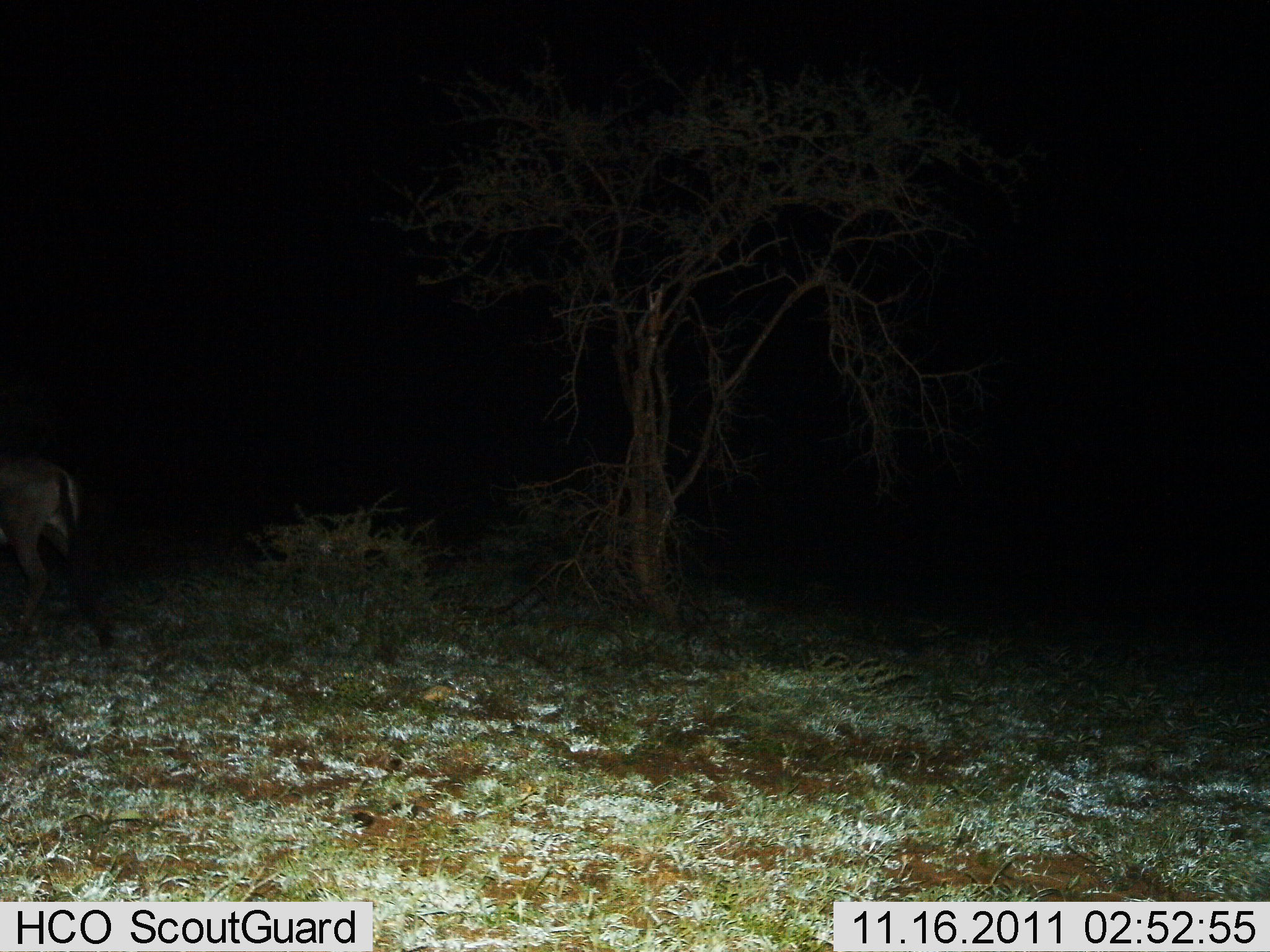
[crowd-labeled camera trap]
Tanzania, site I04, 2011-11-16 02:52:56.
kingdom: Animalia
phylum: Chordata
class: Mammalia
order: Artiodactyla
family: Bovidae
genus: Connochaetes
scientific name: Connochaetes taurinus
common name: blue wildebeest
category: wildebeest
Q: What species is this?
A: Wildebeest (blue wildebeest) (Connochaetes taurinus).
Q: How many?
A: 1.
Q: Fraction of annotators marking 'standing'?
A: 20%.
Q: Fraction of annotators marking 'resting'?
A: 0%.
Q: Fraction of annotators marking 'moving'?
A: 80%.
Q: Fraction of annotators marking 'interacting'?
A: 0%.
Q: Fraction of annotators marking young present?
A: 0%.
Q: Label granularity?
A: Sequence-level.